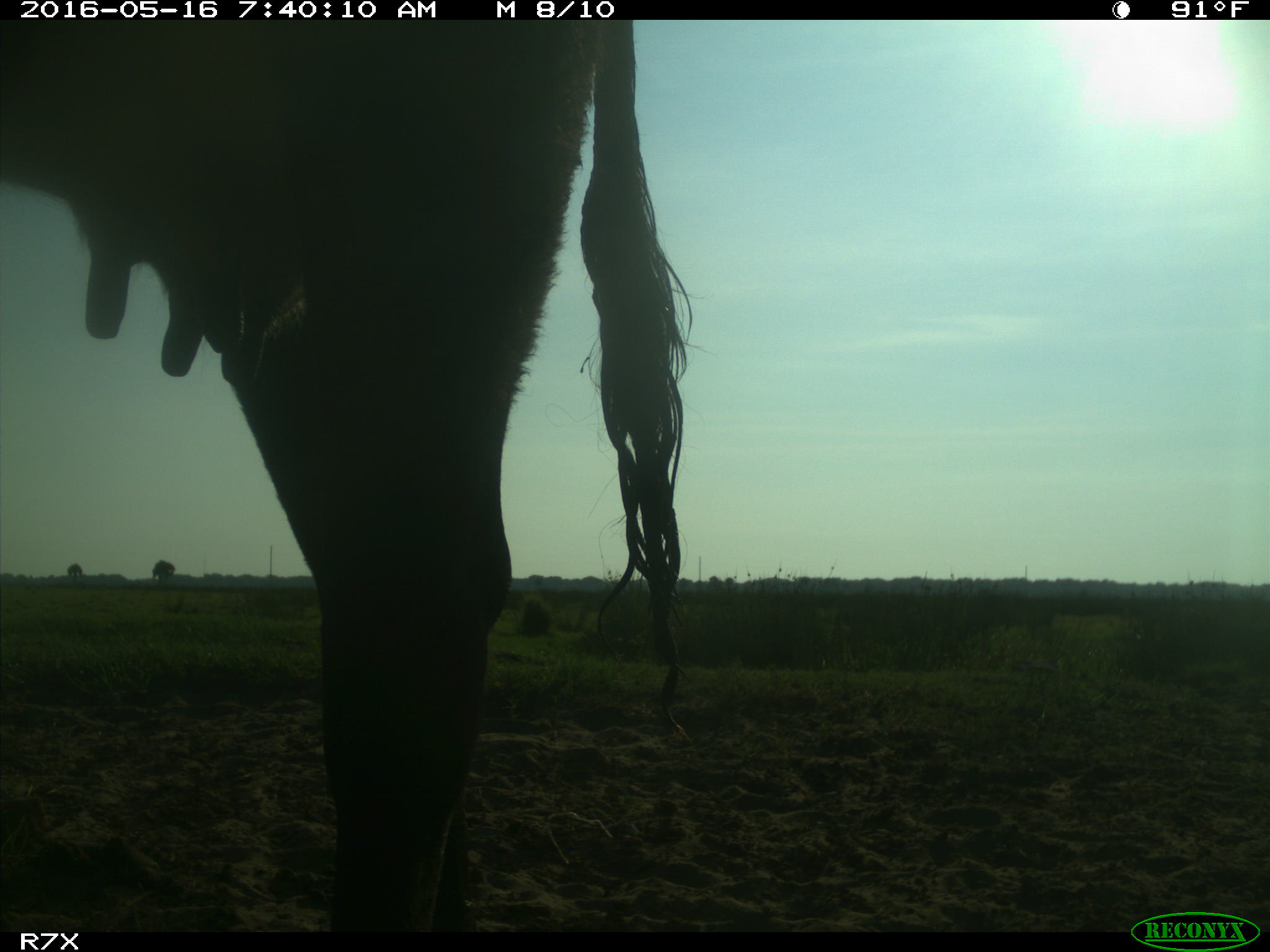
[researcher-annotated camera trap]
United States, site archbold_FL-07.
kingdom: Animalia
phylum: Chordata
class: Mammalia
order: Artiodactyla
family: Bovidae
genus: Bos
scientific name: Bos taurus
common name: domestic cow